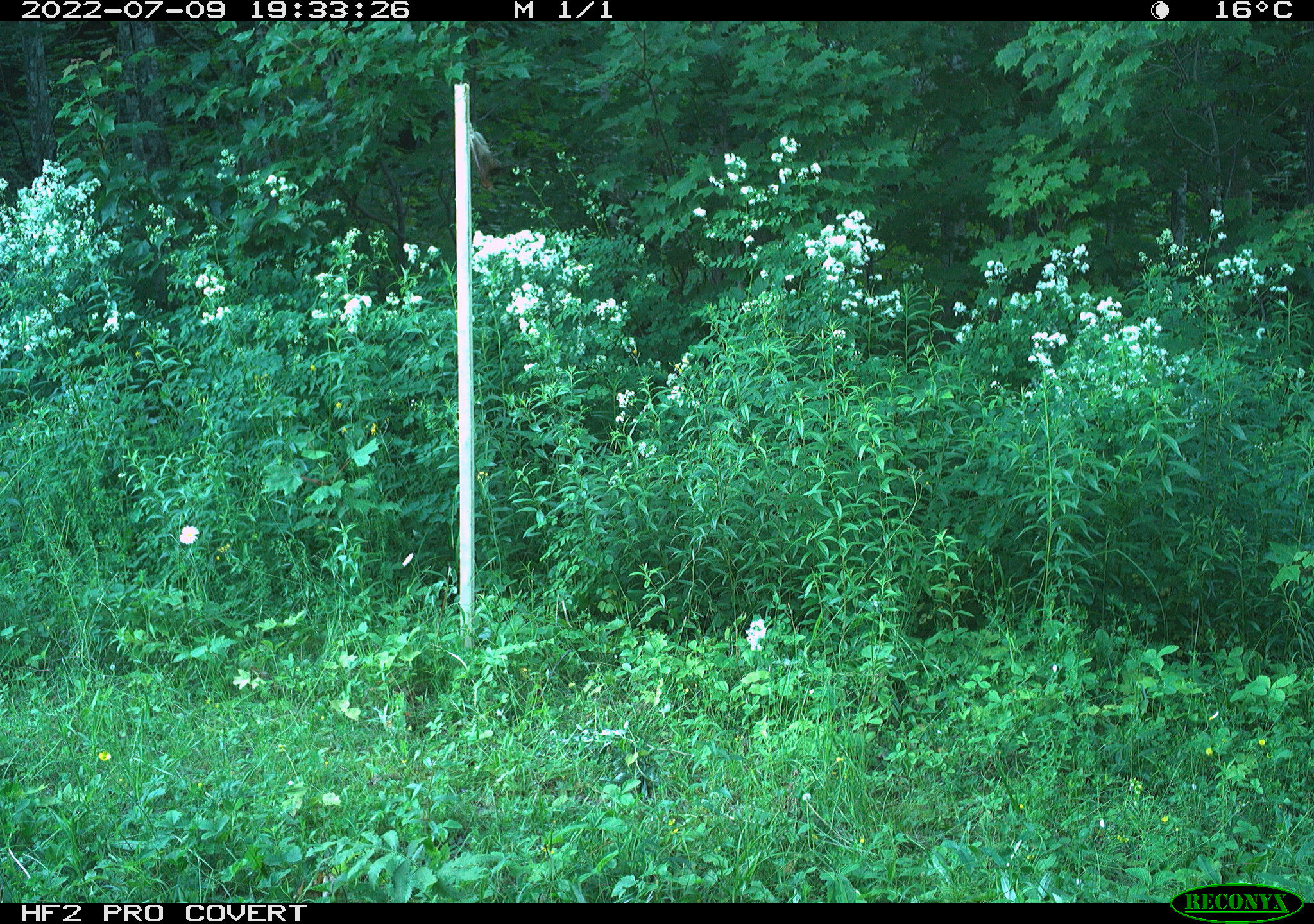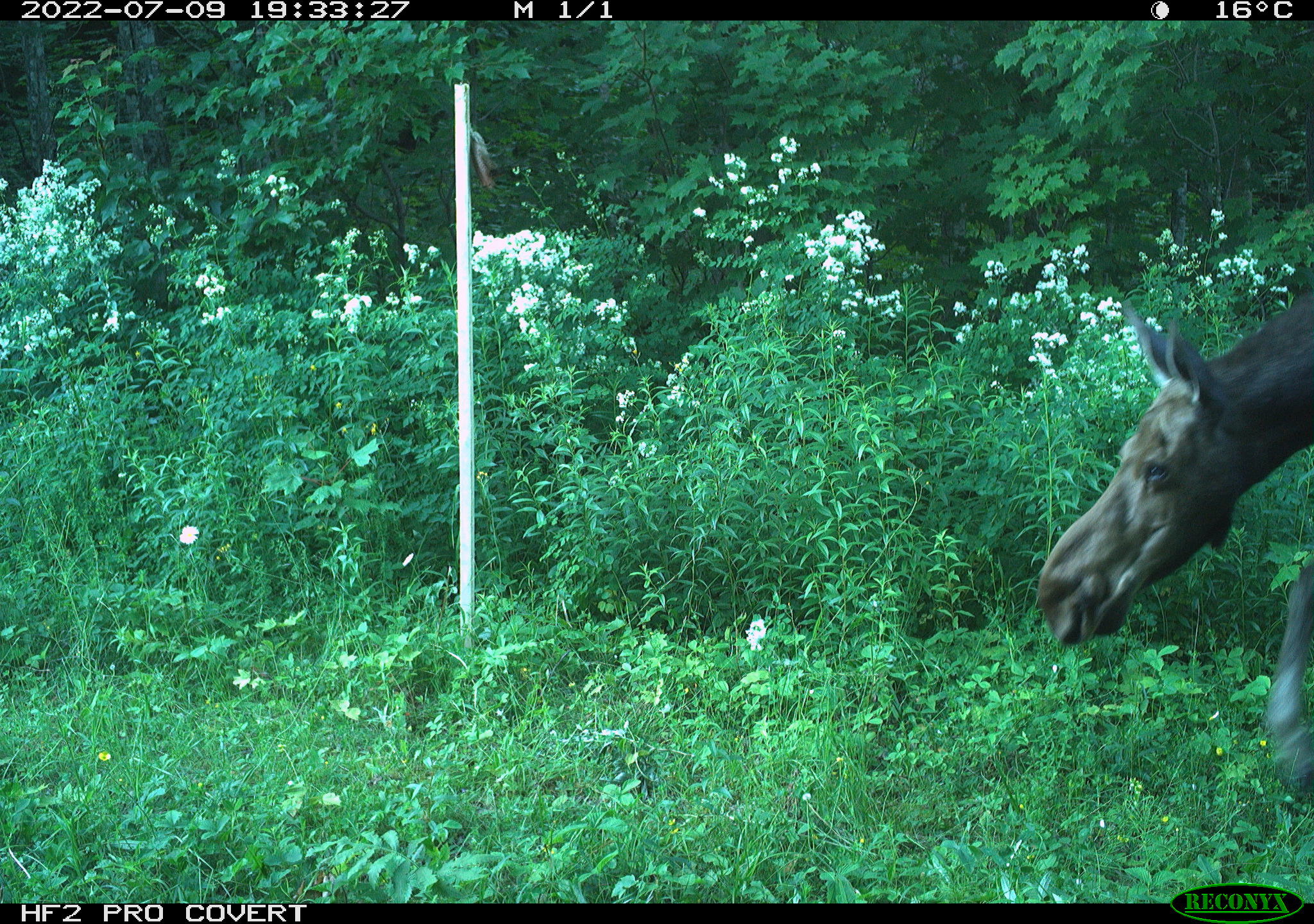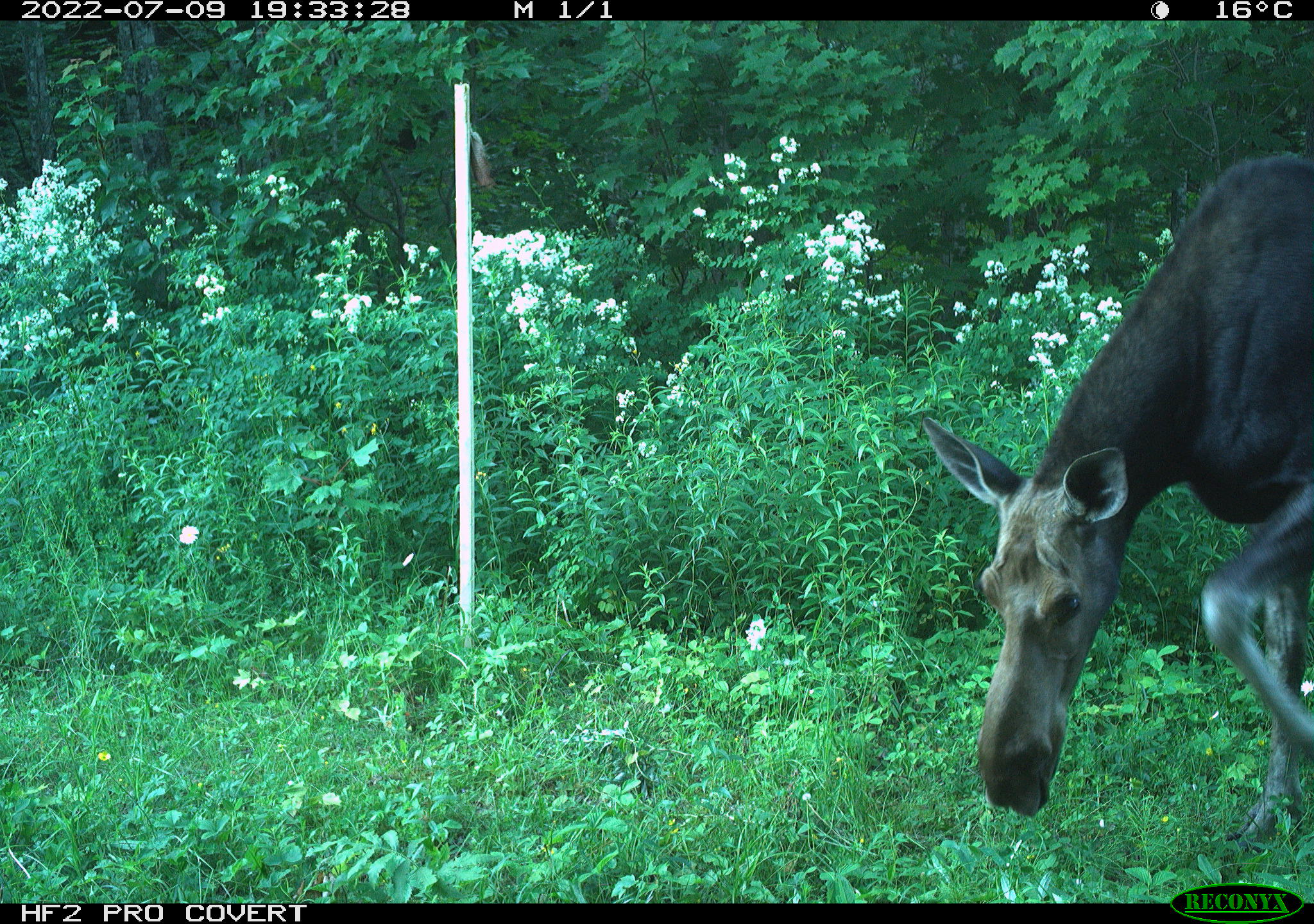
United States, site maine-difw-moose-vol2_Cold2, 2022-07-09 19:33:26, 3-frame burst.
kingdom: Animalia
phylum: Chordata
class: Mammalia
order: Artiodactyla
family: Cervidae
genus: Alces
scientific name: Alces alces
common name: moose